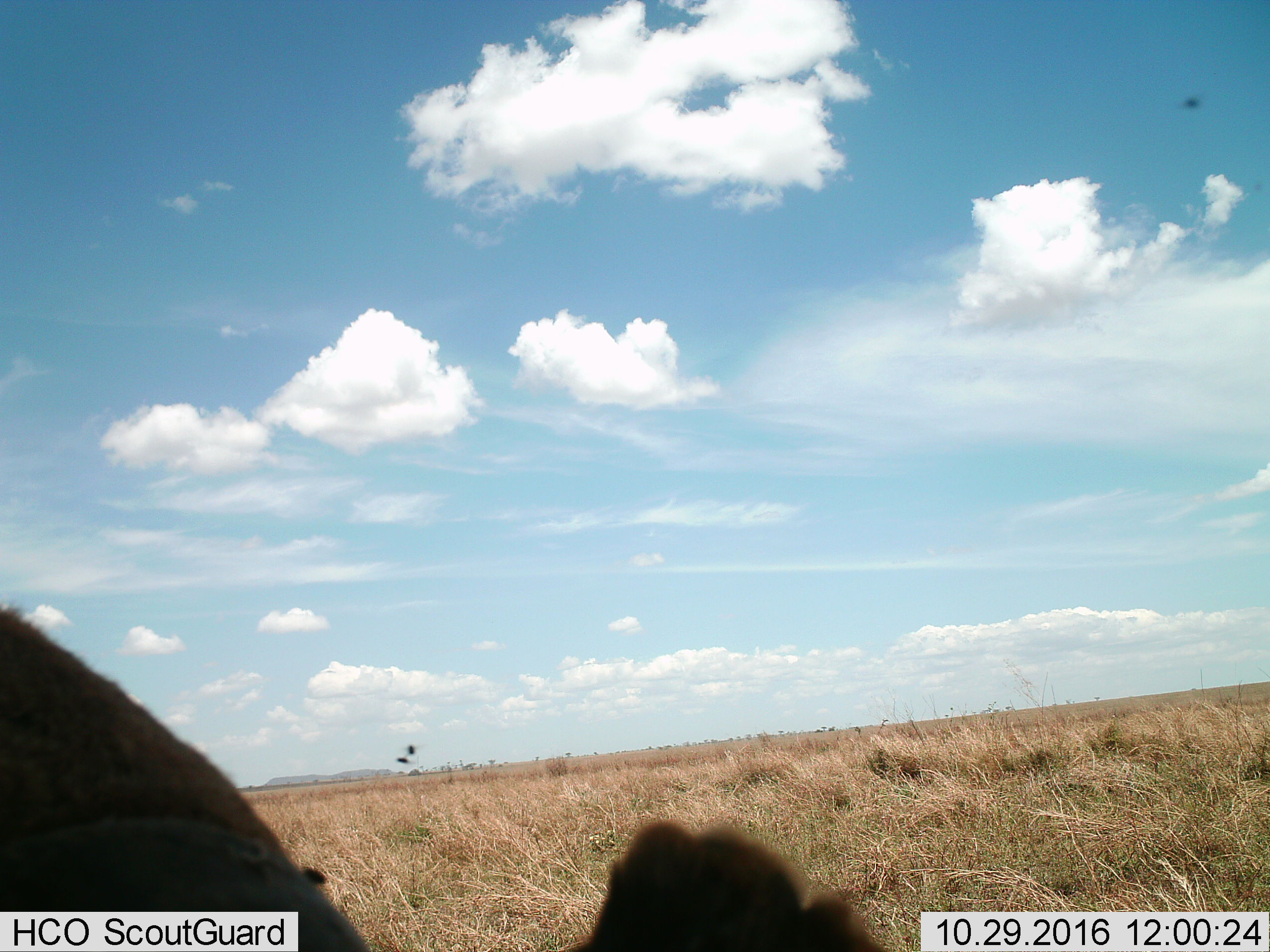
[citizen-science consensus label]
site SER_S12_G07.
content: unidentified animal